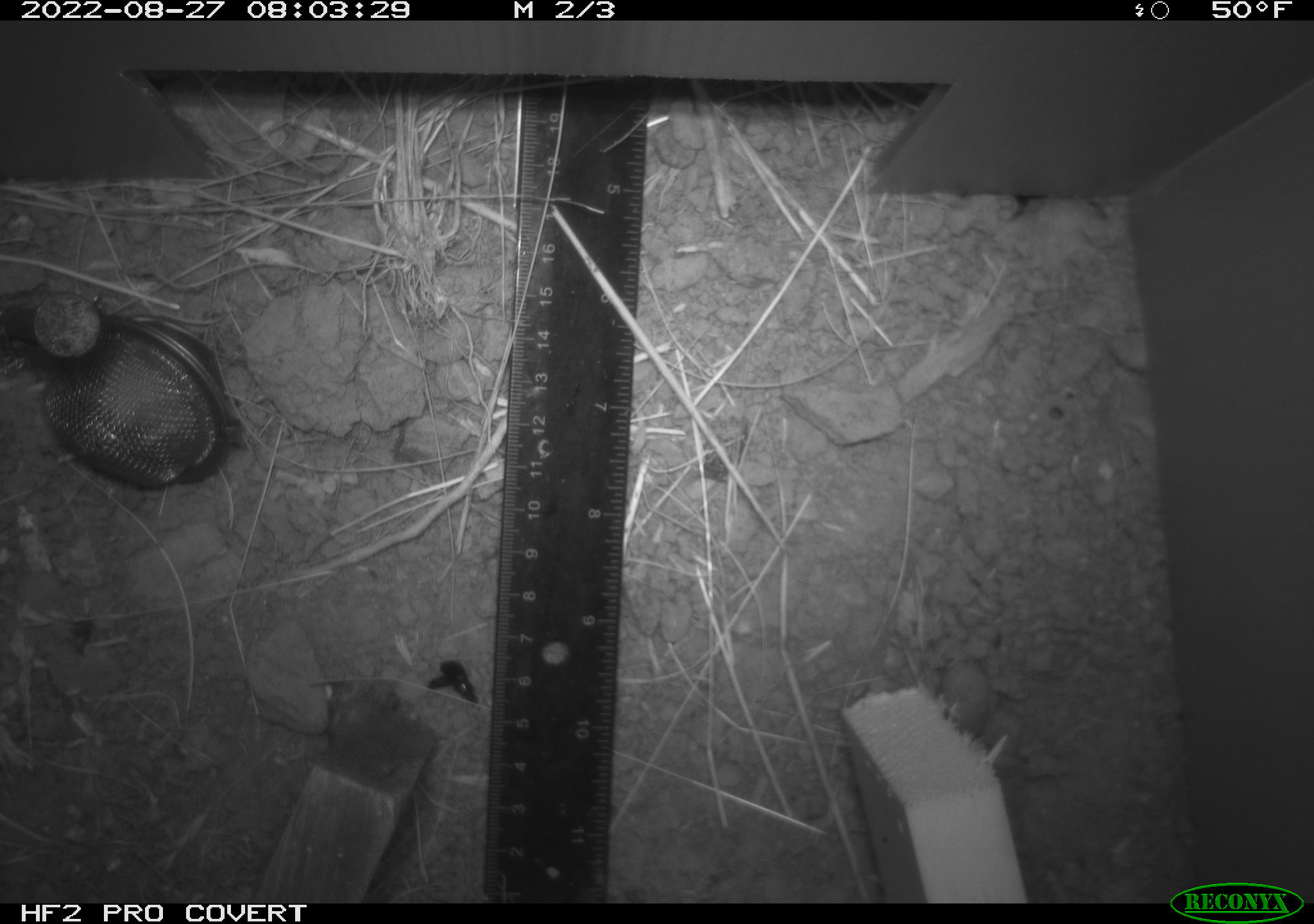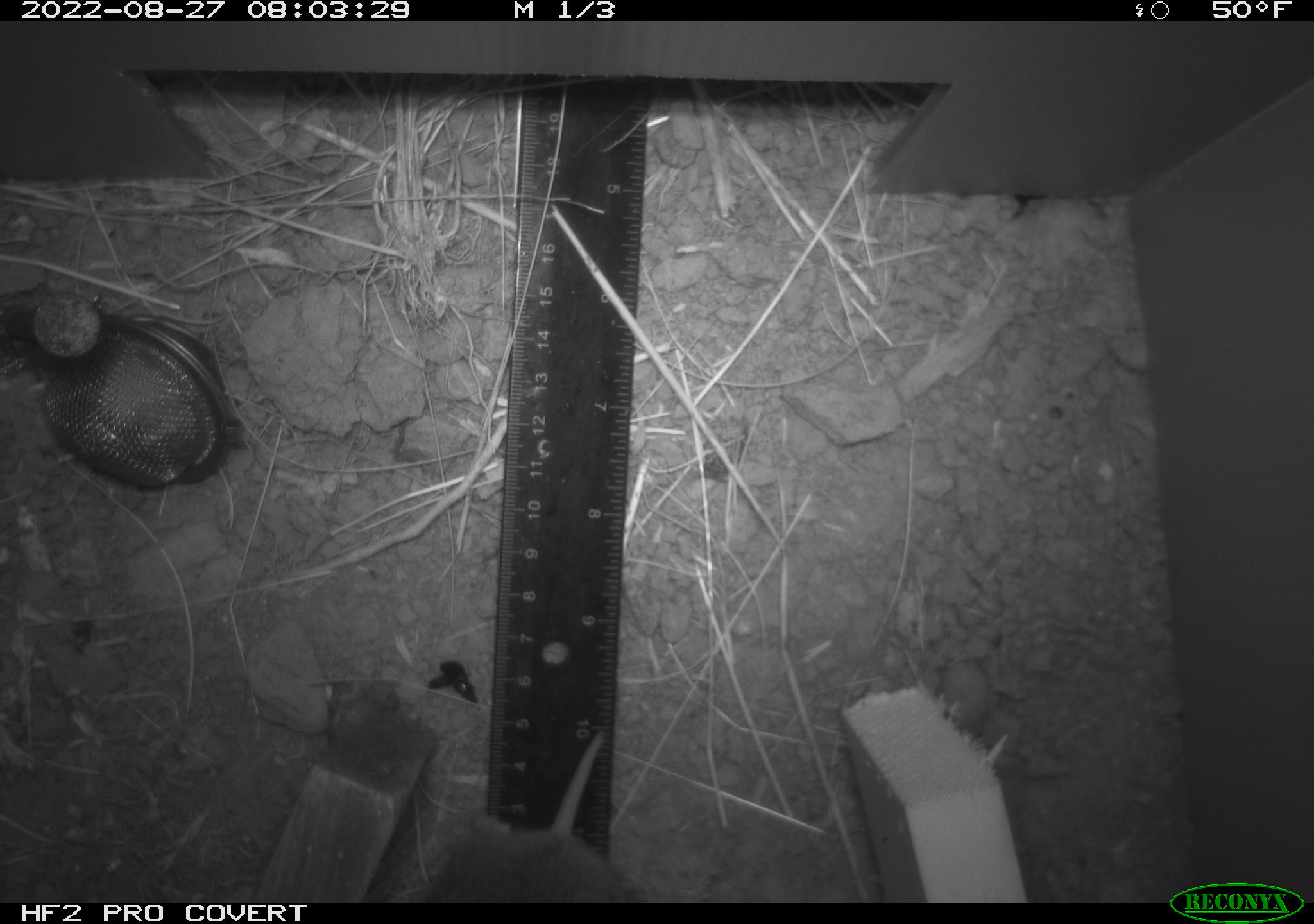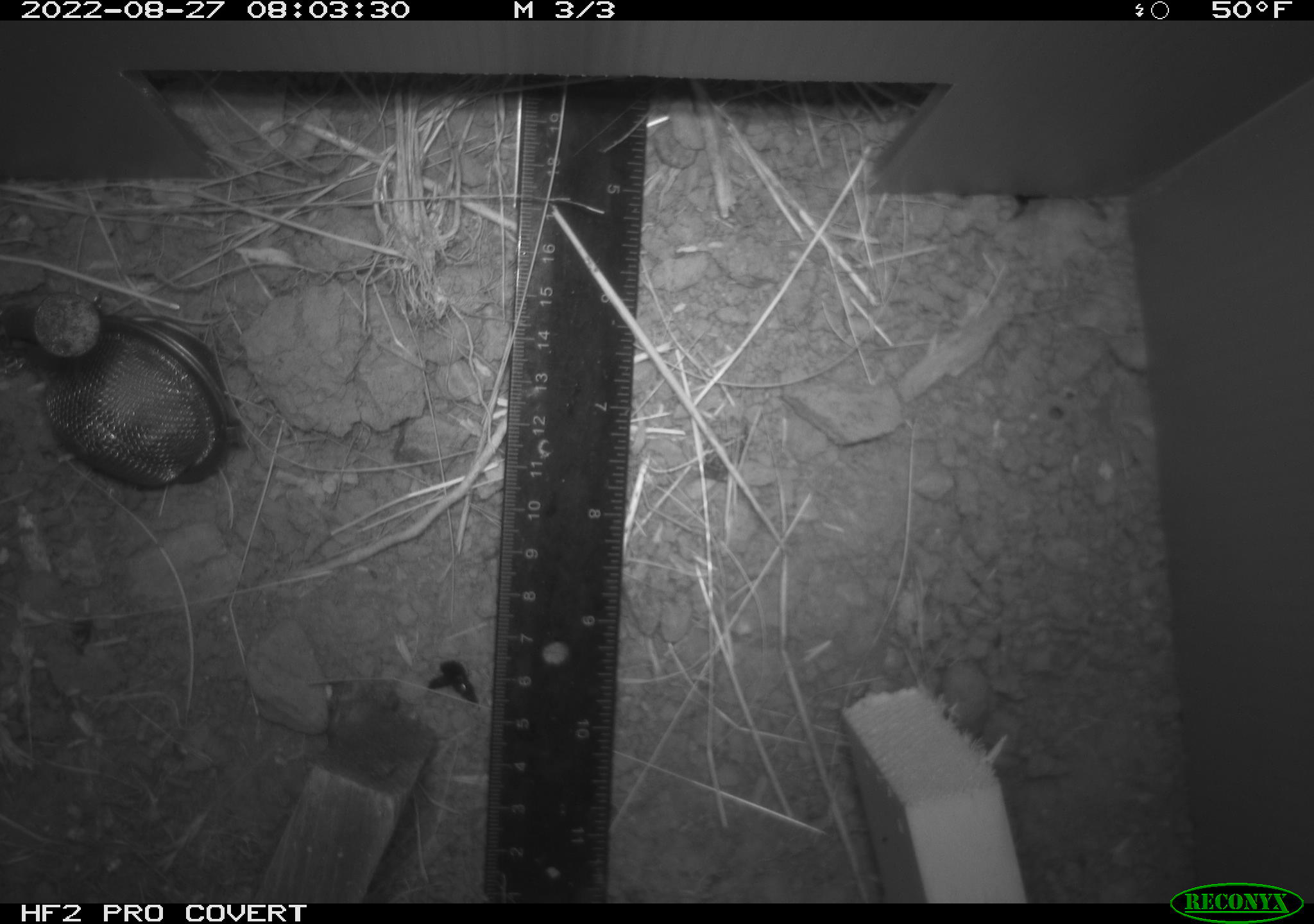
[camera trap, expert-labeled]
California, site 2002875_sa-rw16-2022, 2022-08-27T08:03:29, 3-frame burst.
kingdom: Animalia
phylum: Chordata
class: Mammalia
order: Rodentia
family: Cricetidae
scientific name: Arvicolinae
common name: voles, lemmings, and muskrats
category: arvicolinae subfamily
Arvicolinae subfamily (voles, lemmings, and muskrats) (Arvicolinae).